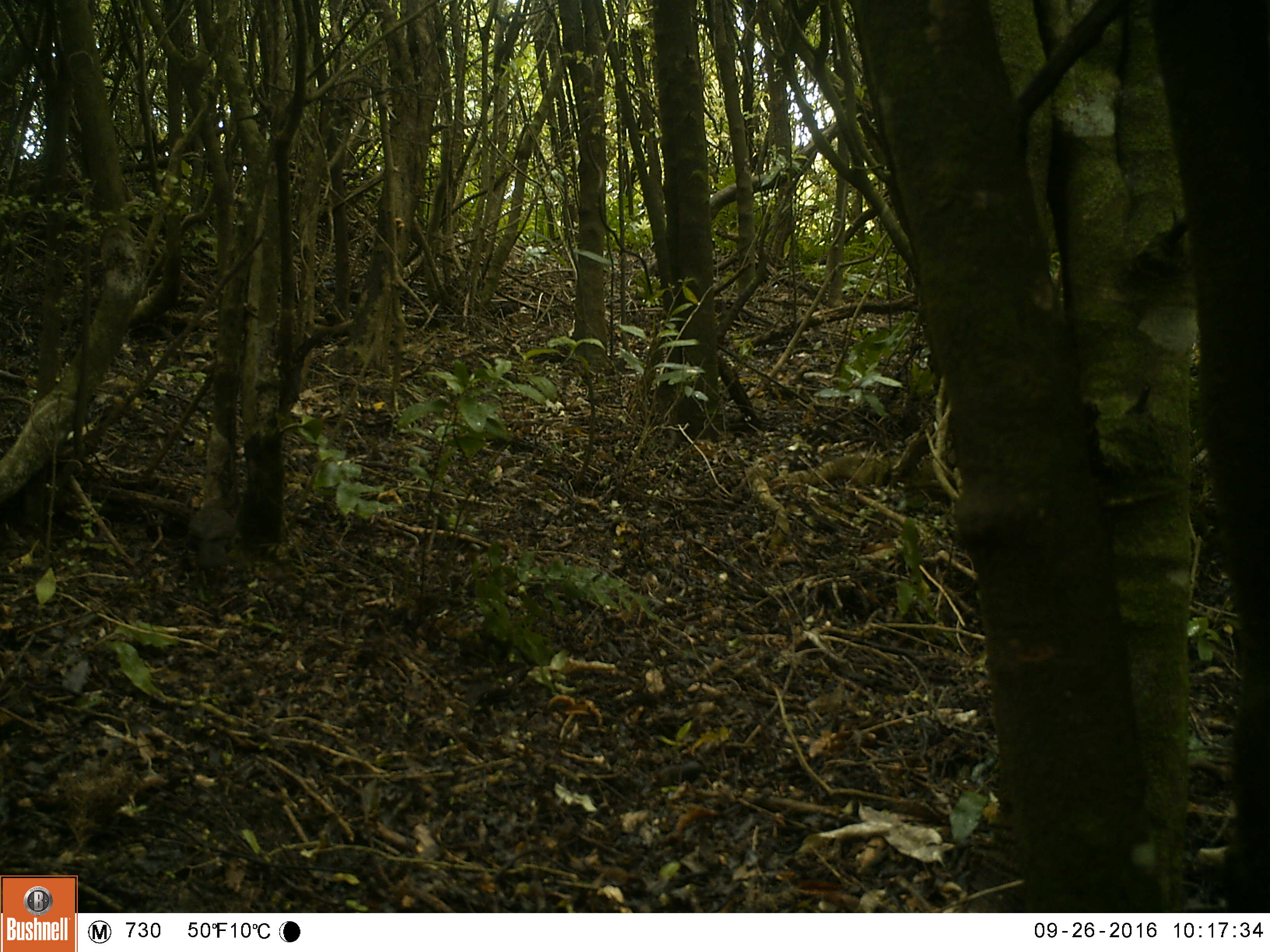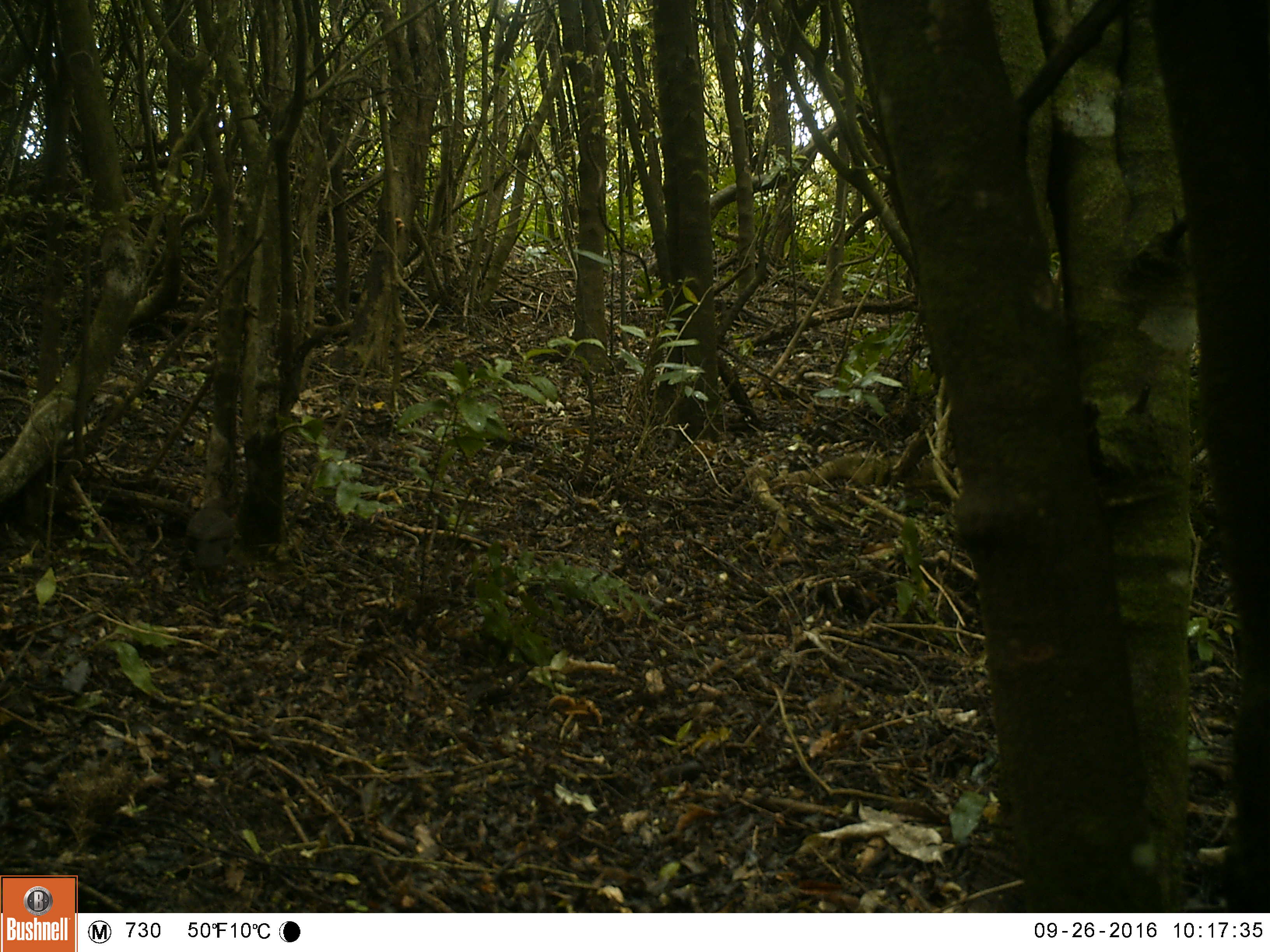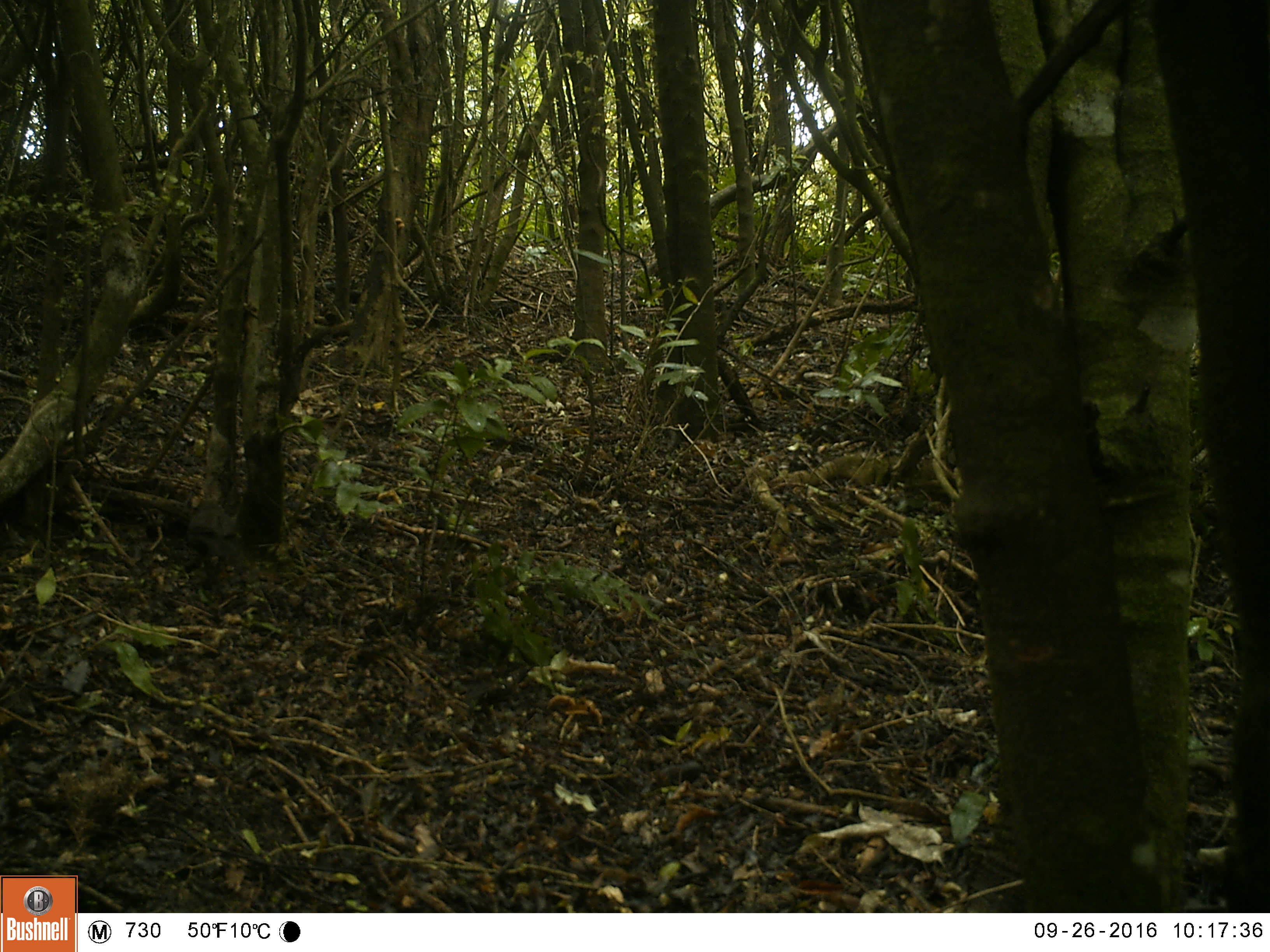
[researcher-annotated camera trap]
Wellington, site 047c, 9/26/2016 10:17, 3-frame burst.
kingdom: Animalia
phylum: Chordata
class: Aves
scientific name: Aves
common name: bird